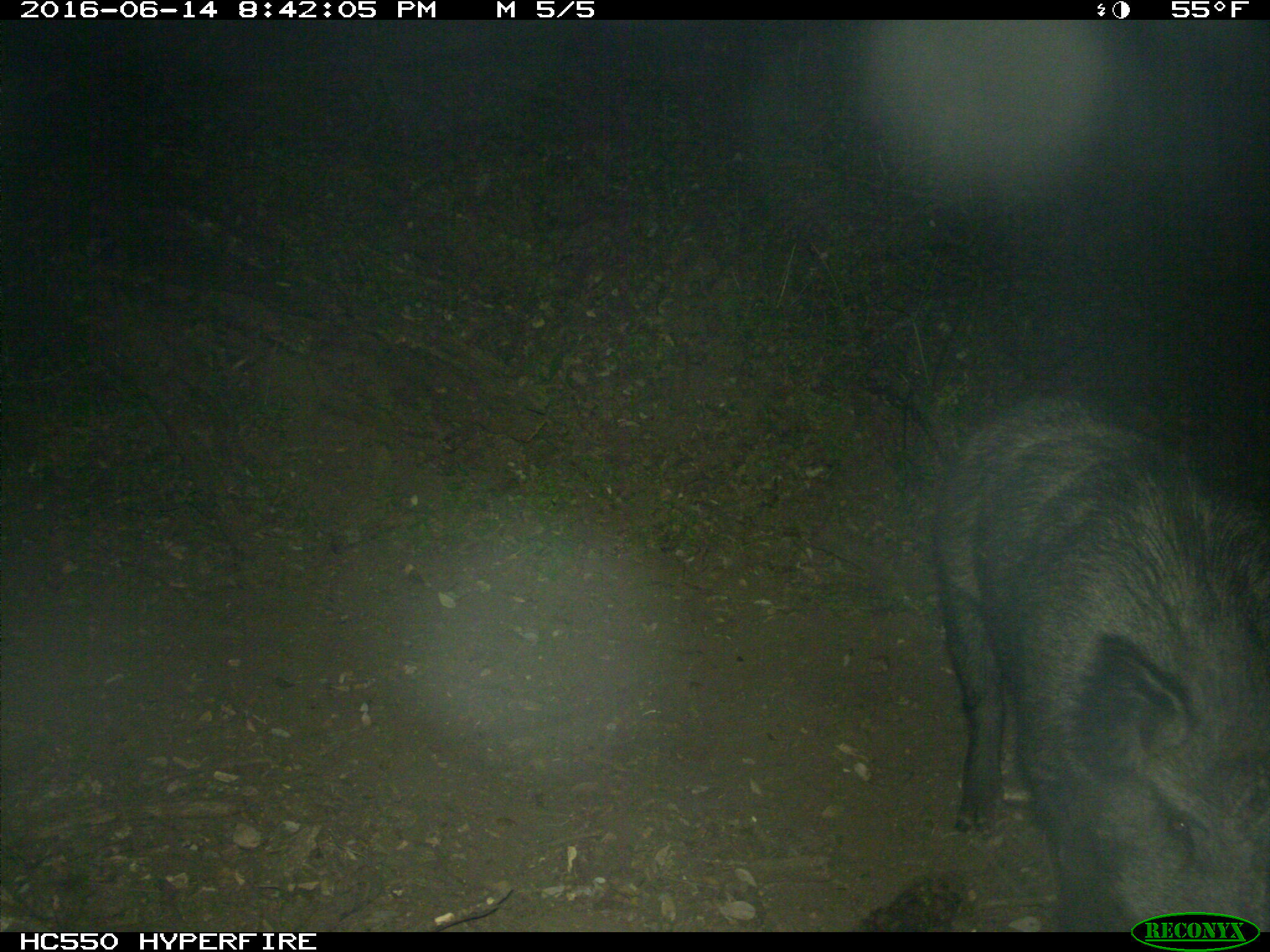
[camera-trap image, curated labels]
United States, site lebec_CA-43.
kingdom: Animalia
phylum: Chordata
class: Mammalia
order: Artiodactyla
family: Suidae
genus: Sus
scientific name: Sus scrofa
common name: wild boar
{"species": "Sus scrofa (wild boar)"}